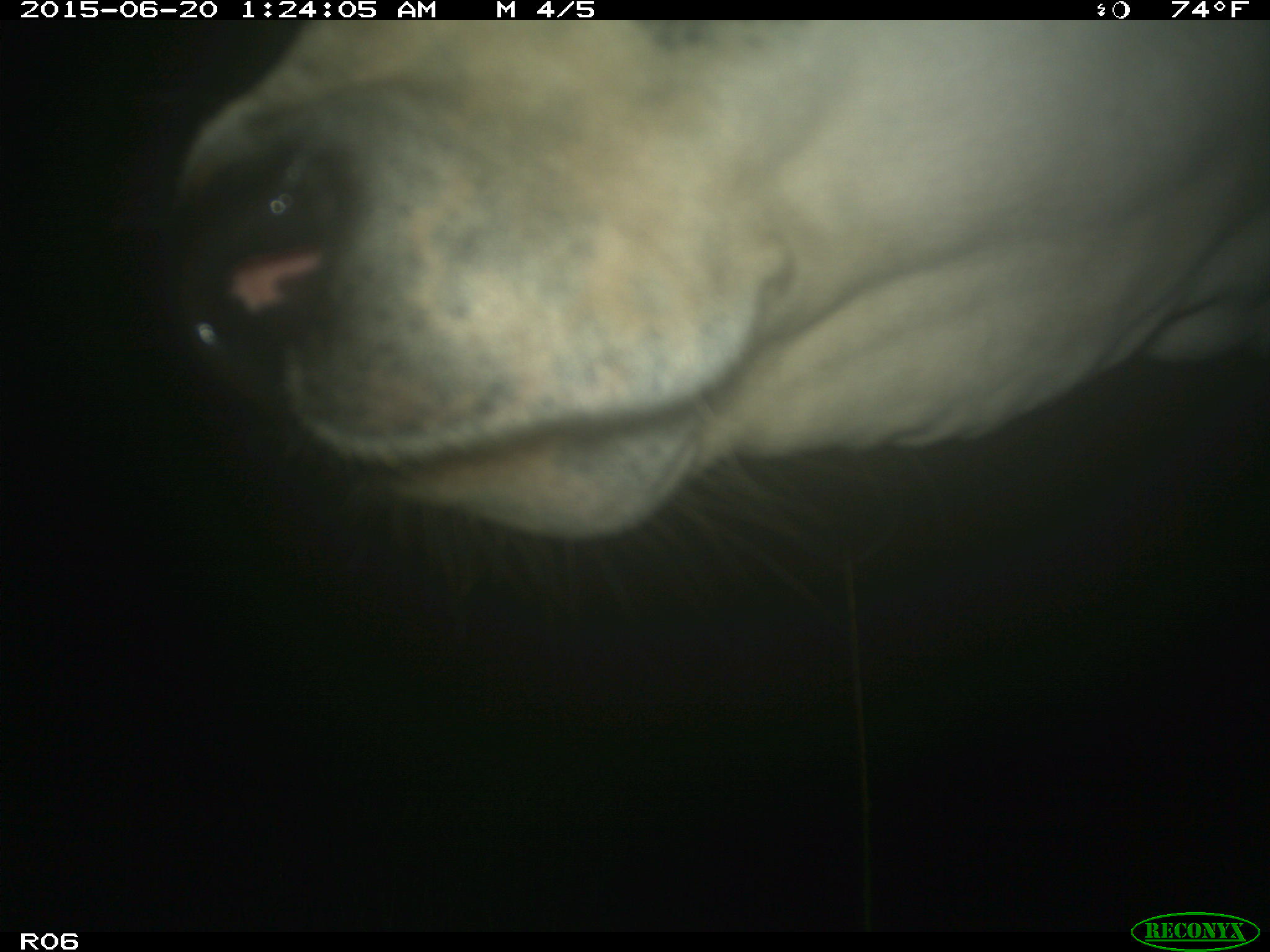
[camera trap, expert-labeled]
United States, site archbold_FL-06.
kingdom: Animalia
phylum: Chordata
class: Mammalia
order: Artiodactyla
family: Bovidae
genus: Bos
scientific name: Bos taurus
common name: domestic cow